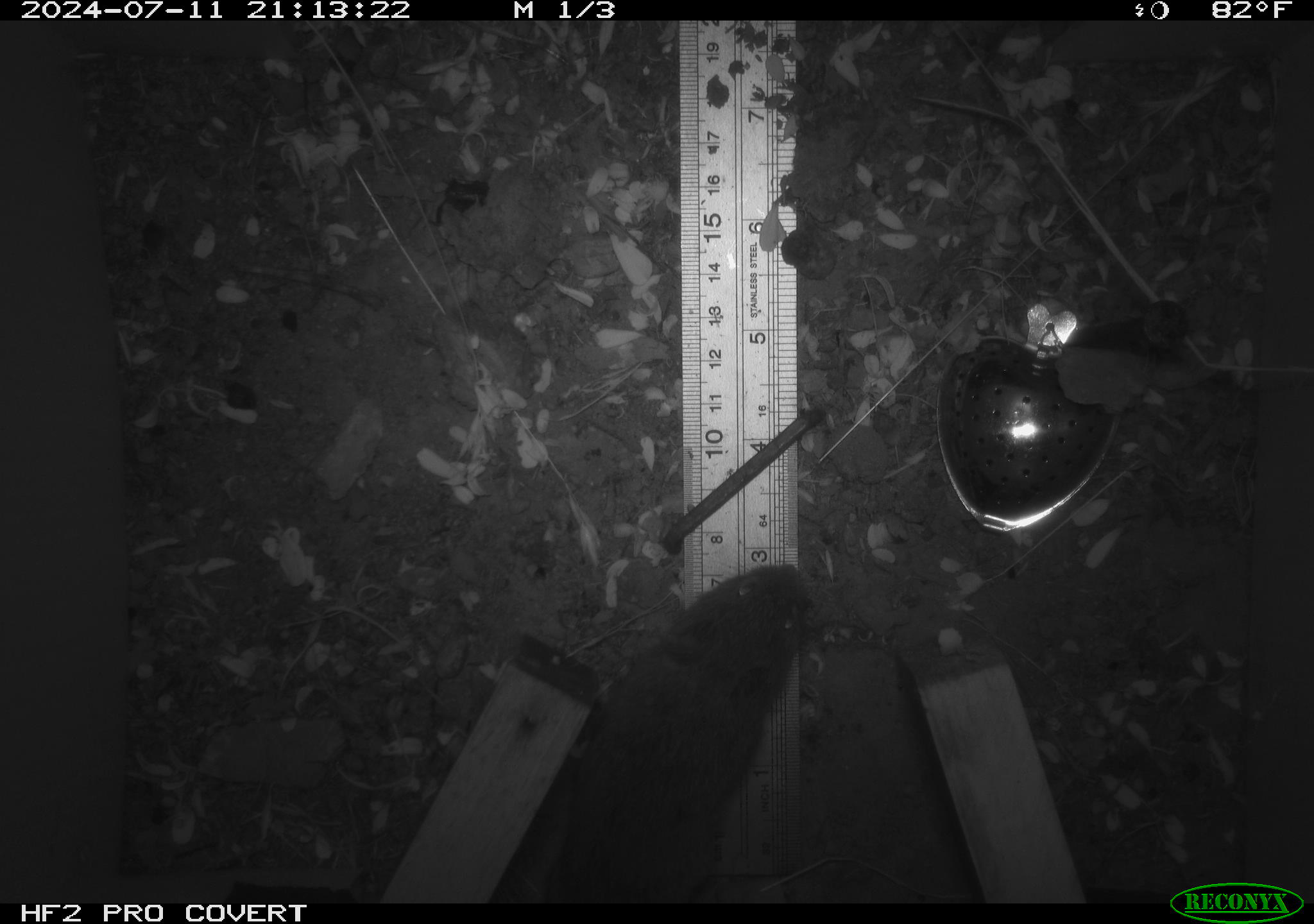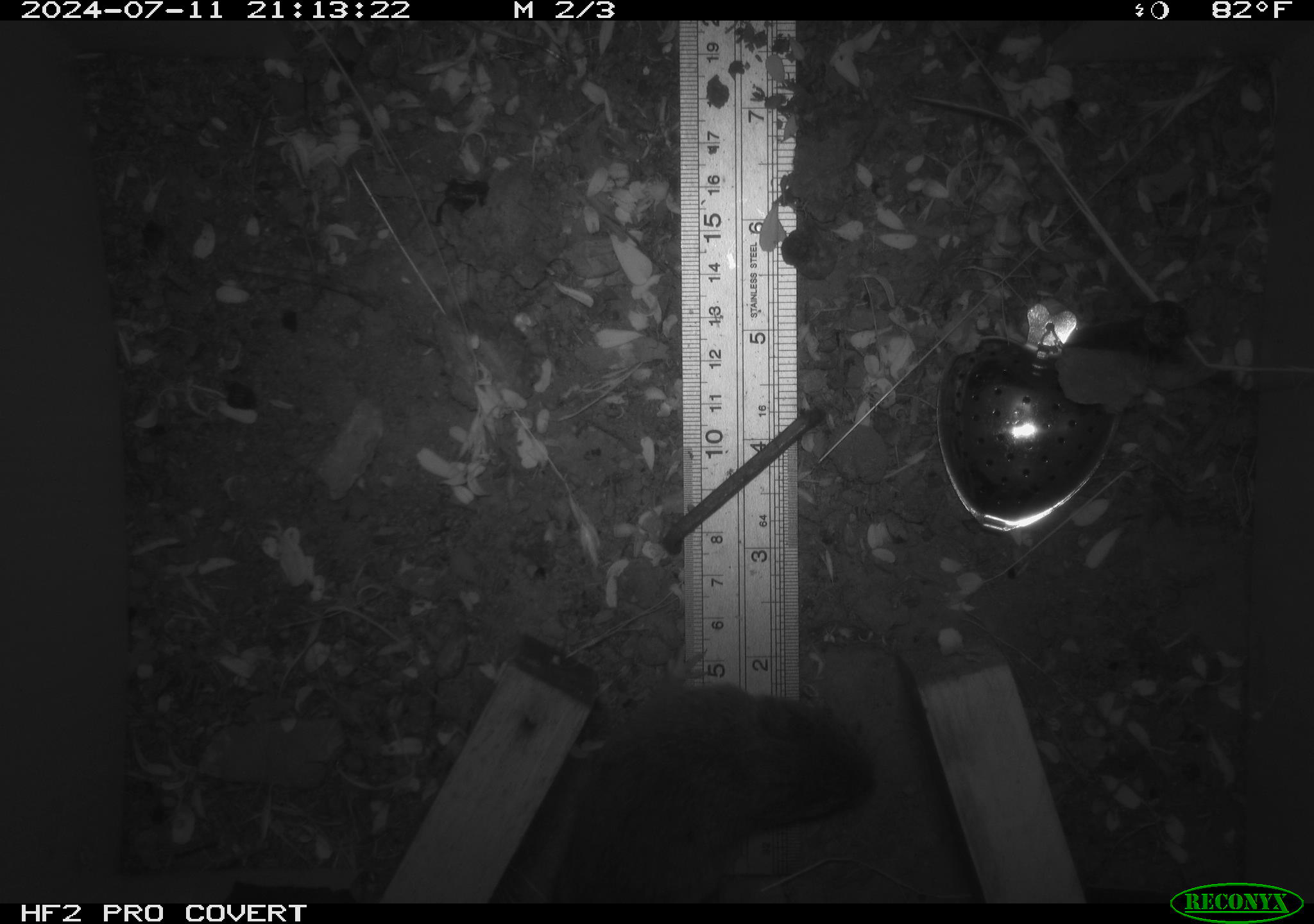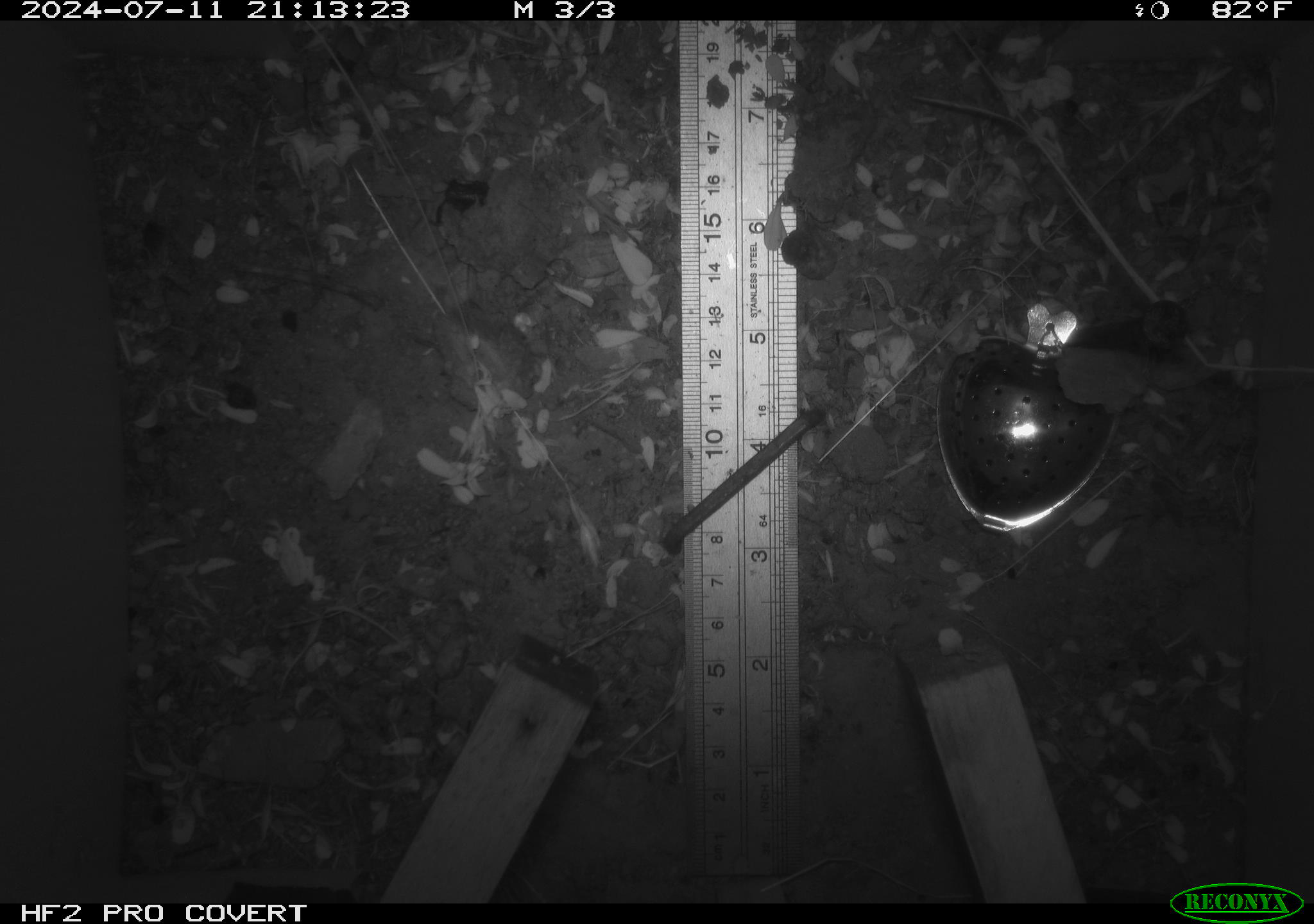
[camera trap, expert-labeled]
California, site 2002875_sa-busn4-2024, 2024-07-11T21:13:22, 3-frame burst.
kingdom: Animalia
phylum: Chordata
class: Mammalia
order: Rodentia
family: Cricetidae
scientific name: Arvicolinae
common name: voles, lemmings, and muskrats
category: arvicolinae subfamily